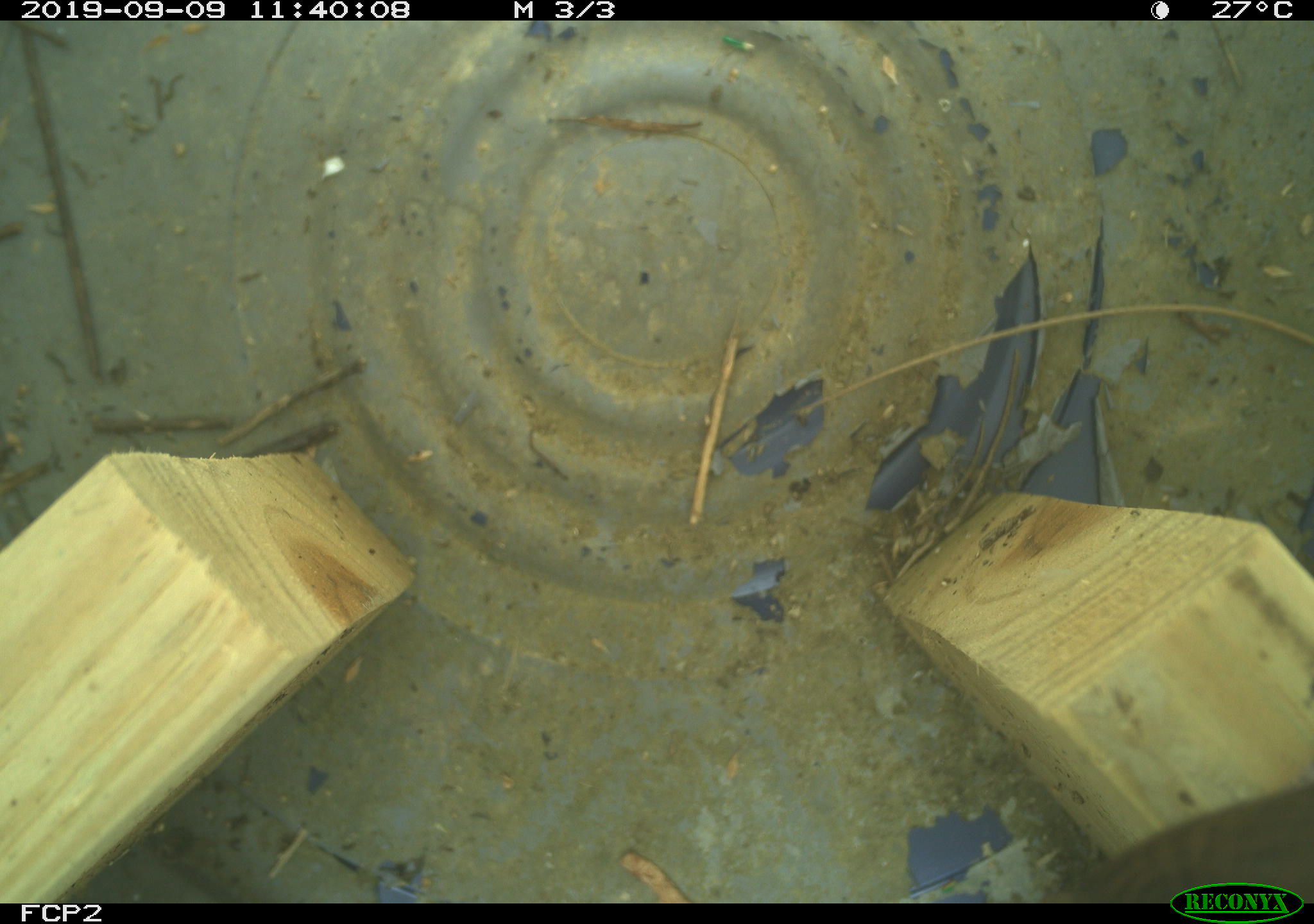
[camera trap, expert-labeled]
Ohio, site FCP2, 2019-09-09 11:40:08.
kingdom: Animalia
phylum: Chordata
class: Aves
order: Passeriformes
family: Troglodytidae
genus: Troglodytes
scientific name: Troglodytes aedon aedon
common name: northern house wren